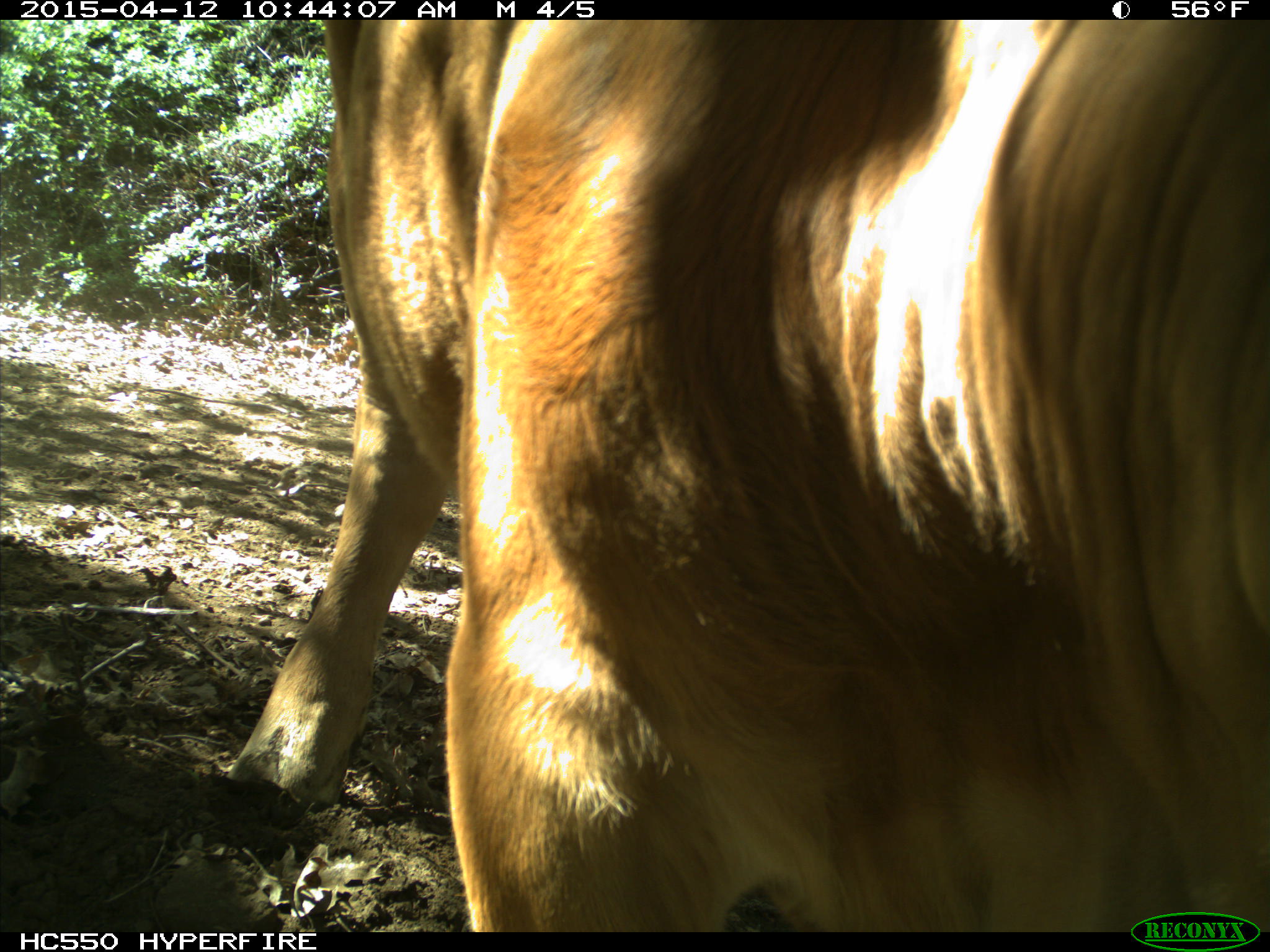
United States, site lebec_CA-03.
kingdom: Animalia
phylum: Chordata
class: Mammalia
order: Artiodactyla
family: Bovidae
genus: Bos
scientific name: Bos taurus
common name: domestic cow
Bos taurus (domestic cow).